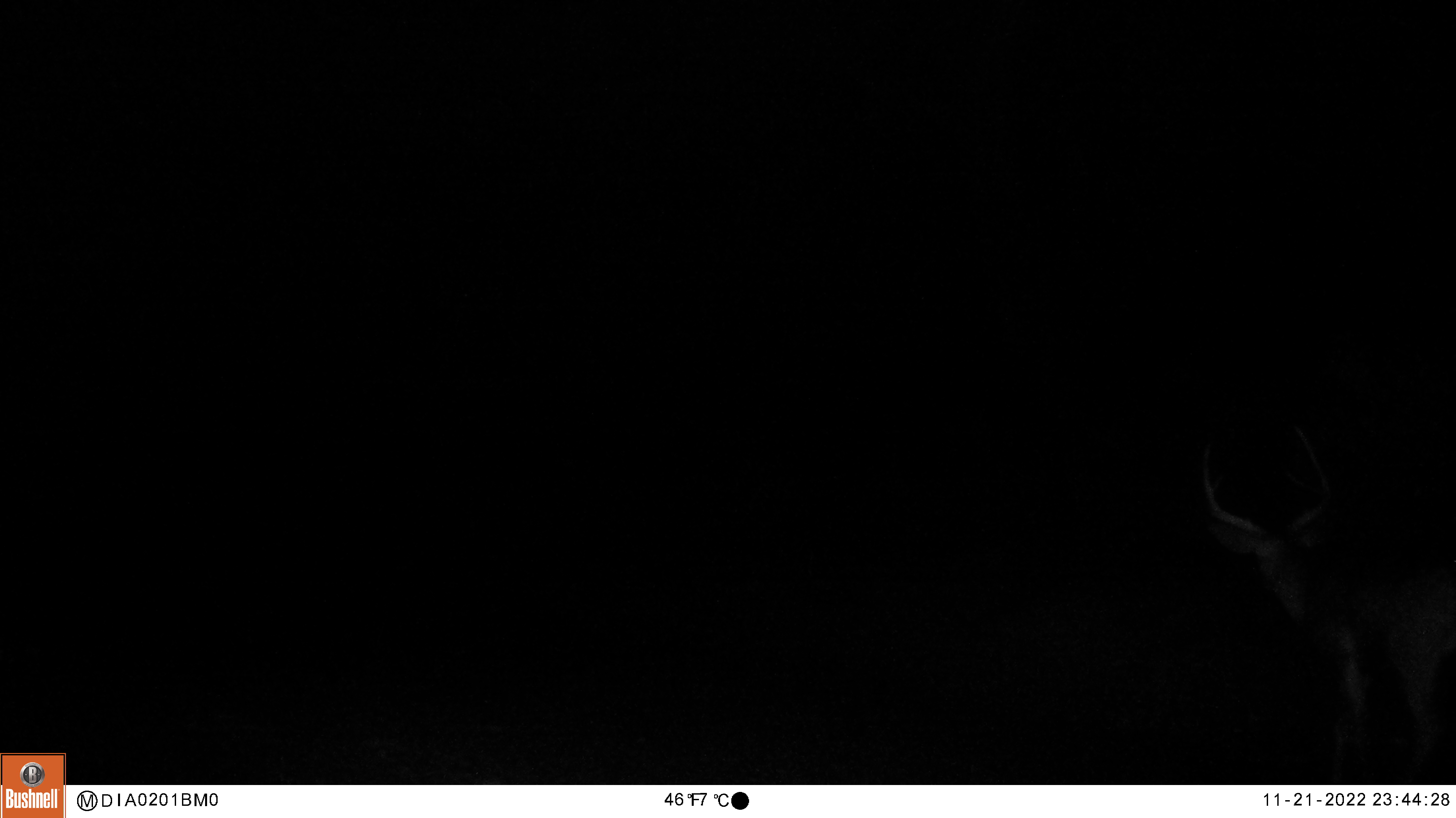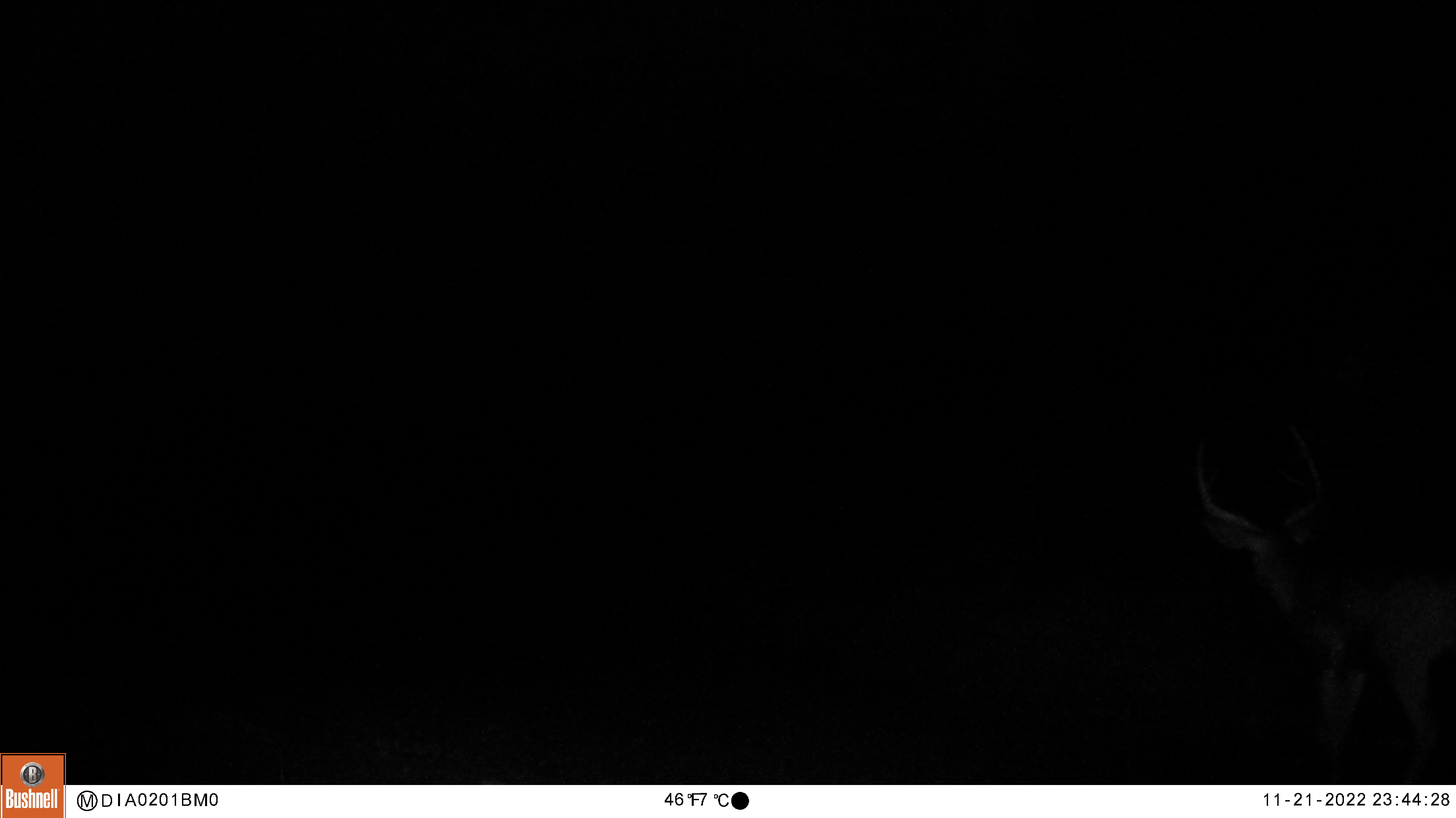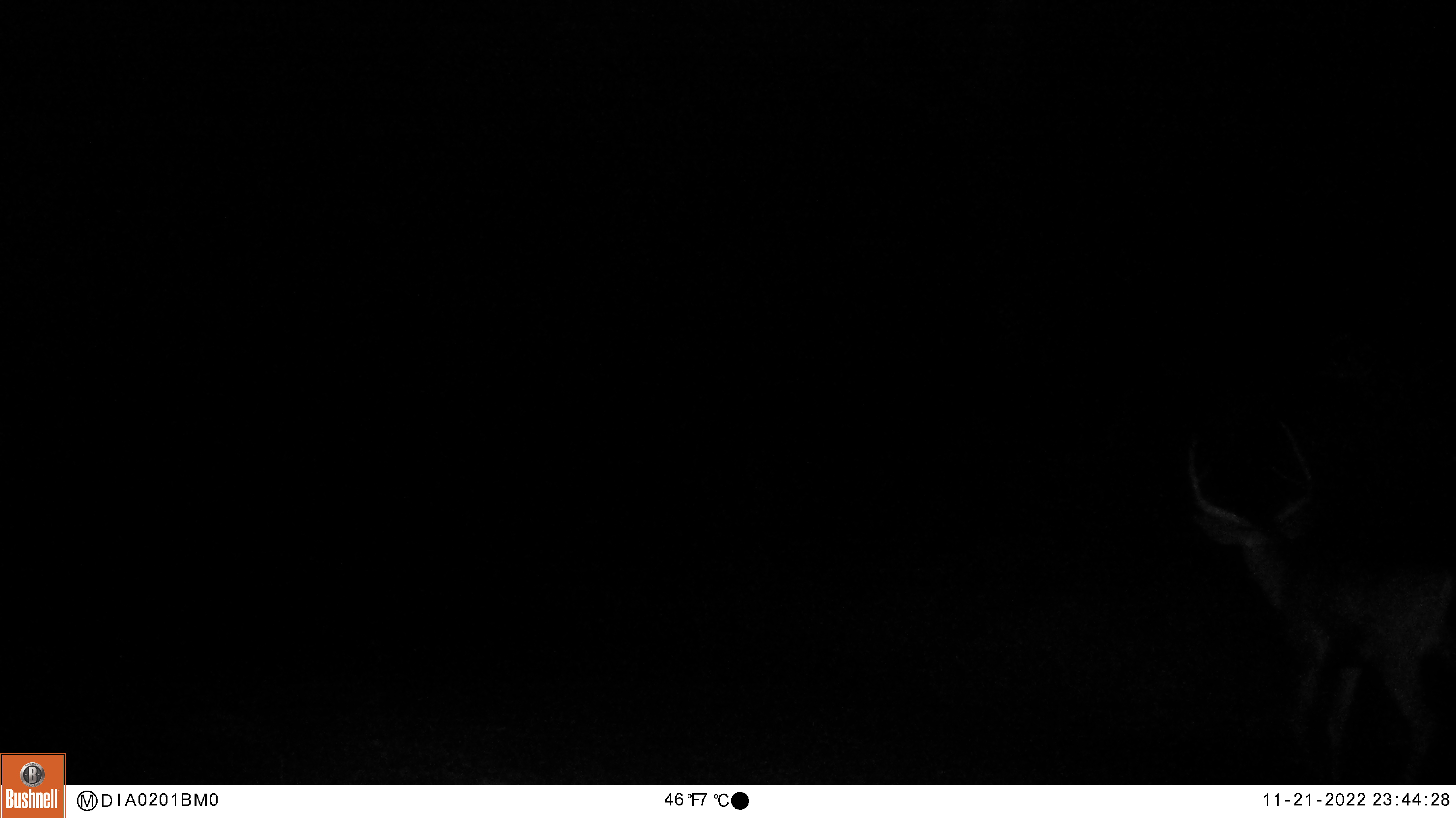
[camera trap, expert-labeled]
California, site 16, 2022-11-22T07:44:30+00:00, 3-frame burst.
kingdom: Animalia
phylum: Chordata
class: Mammalia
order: Artiodactyla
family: Cervidae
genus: Odocoileus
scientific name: Odocoileus hemionus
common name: mule deer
Mule deer (Odocoileus hemionus).